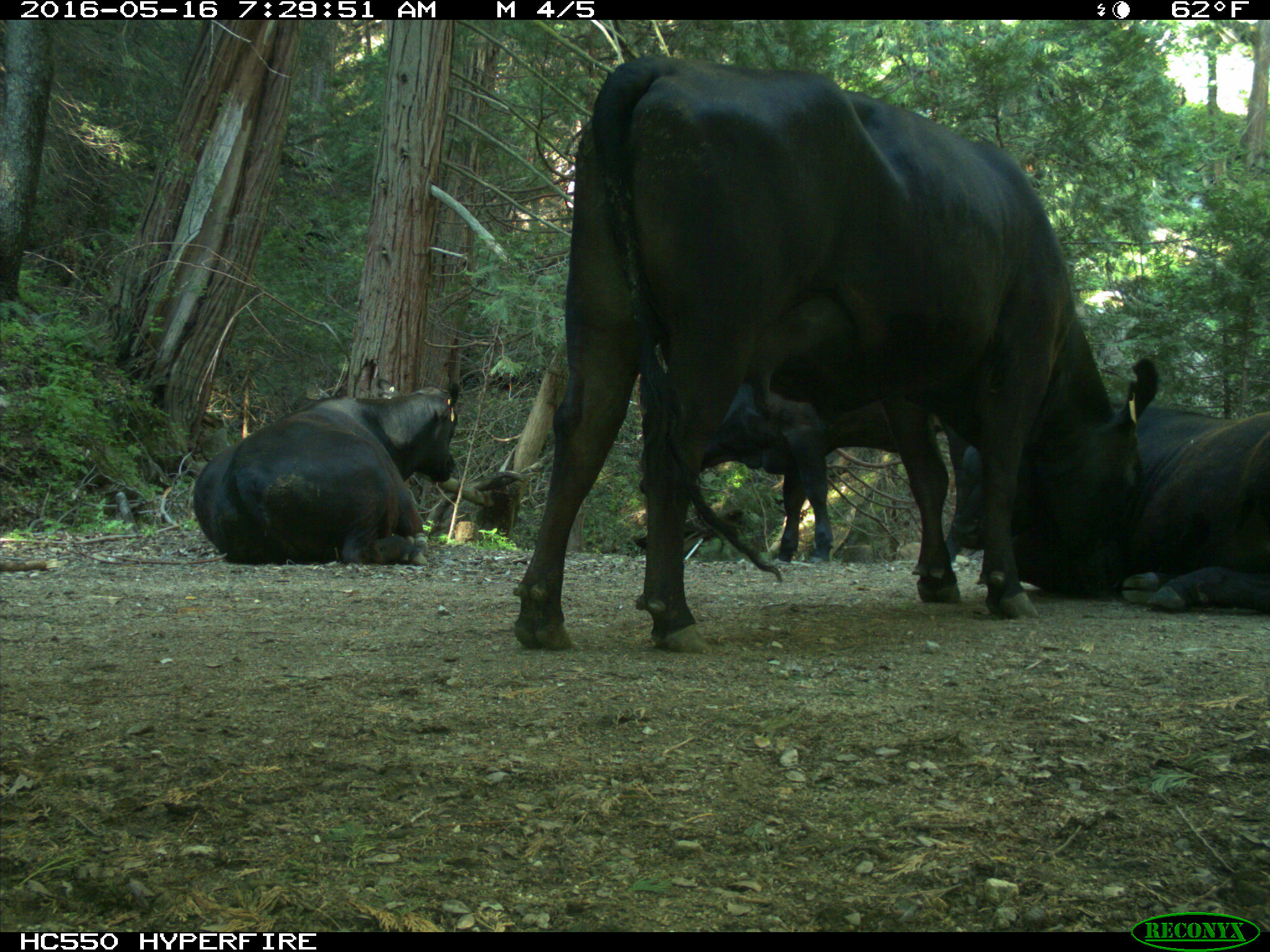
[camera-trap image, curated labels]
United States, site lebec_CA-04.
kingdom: Animalia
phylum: Chordata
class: Mammalia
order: Artiodactyla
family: Bovidae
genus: Bos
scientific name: Bos taurus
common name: domestic cow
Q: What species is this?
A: Bos taurus (domestic cow).